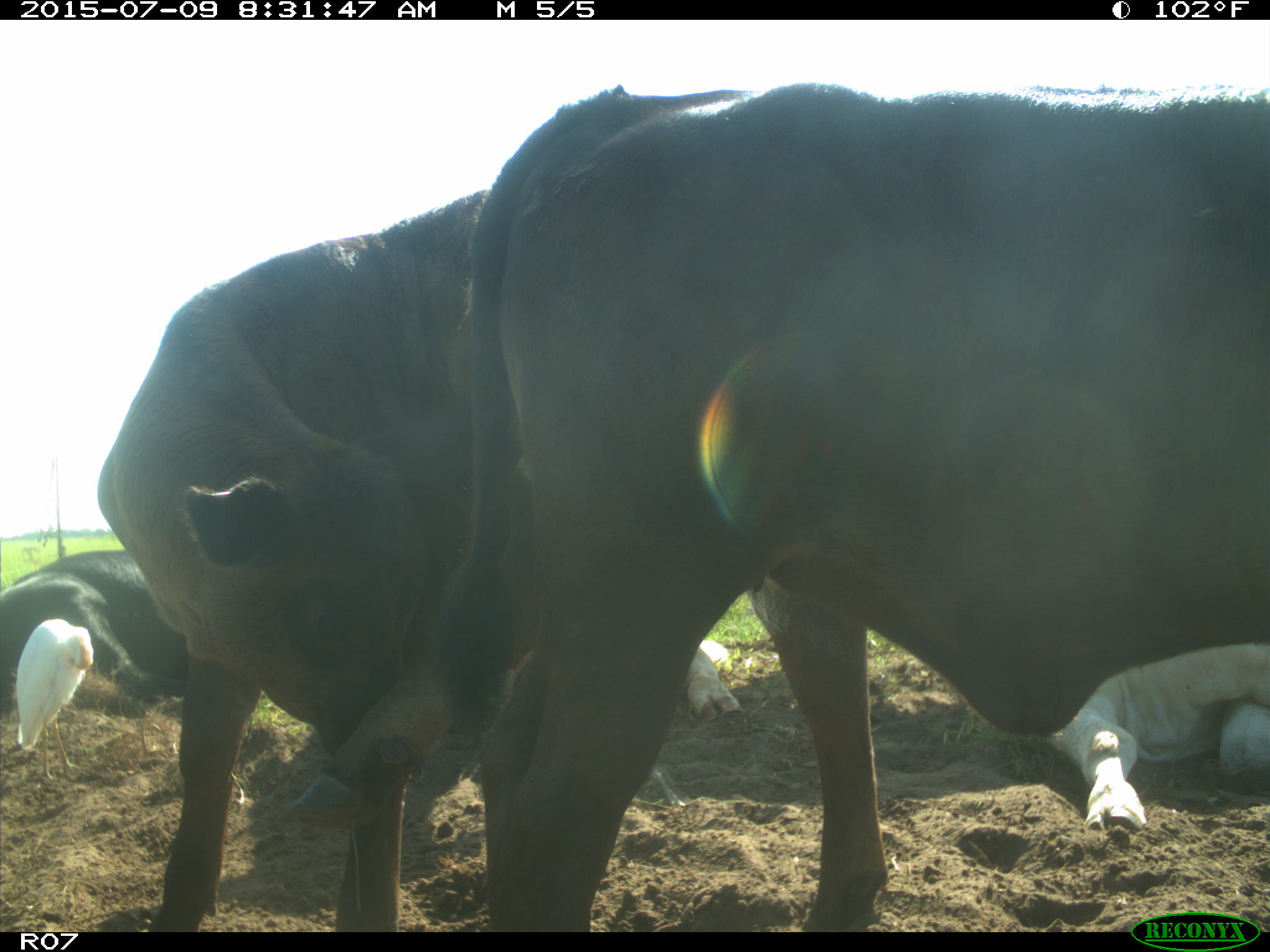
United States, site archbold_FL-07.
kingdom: Animalia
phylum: Chordata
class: Mammalia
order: Artiodactyla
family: Bovidae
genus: Bos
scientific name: Bos taurus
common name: domestic cow